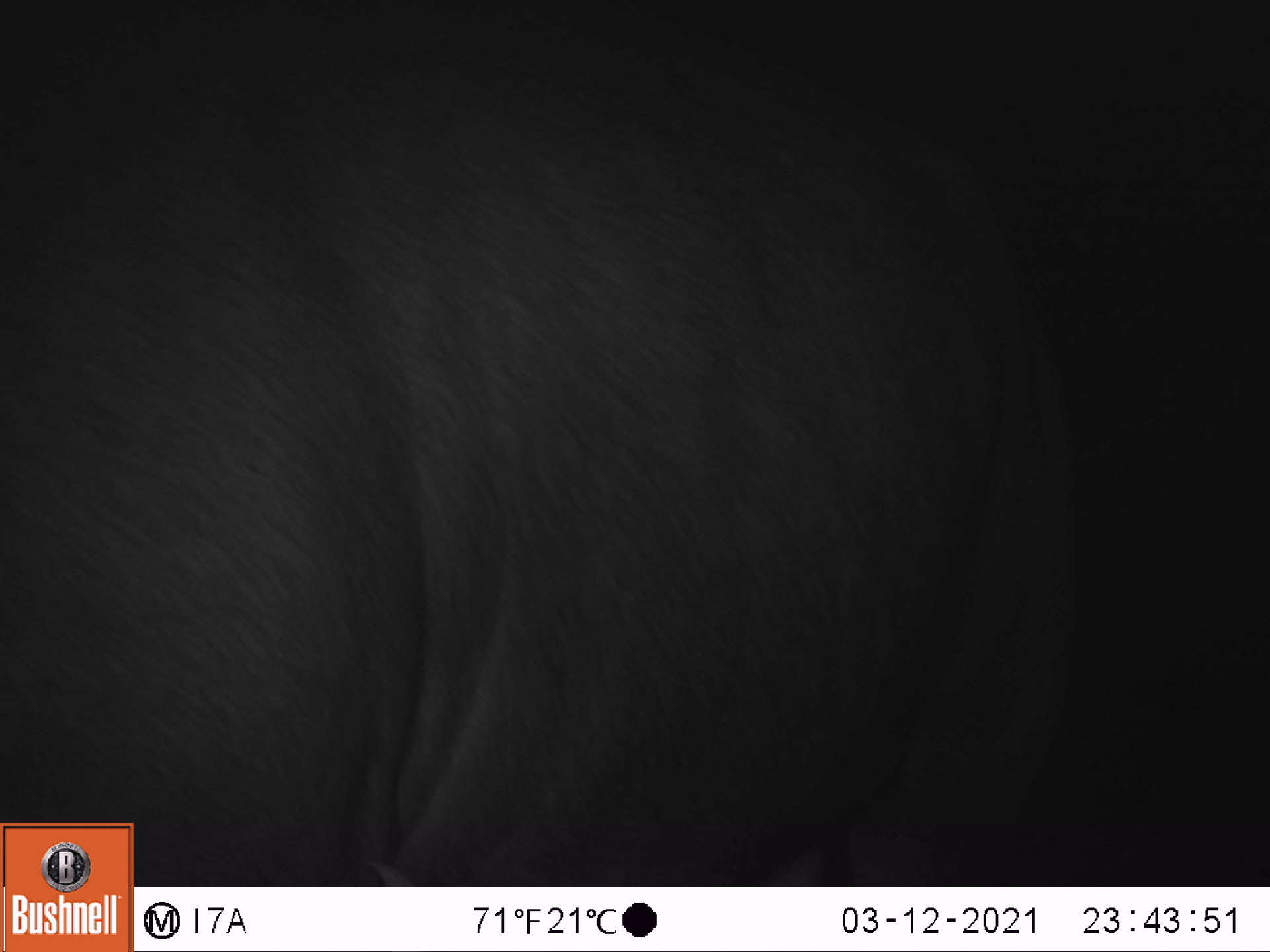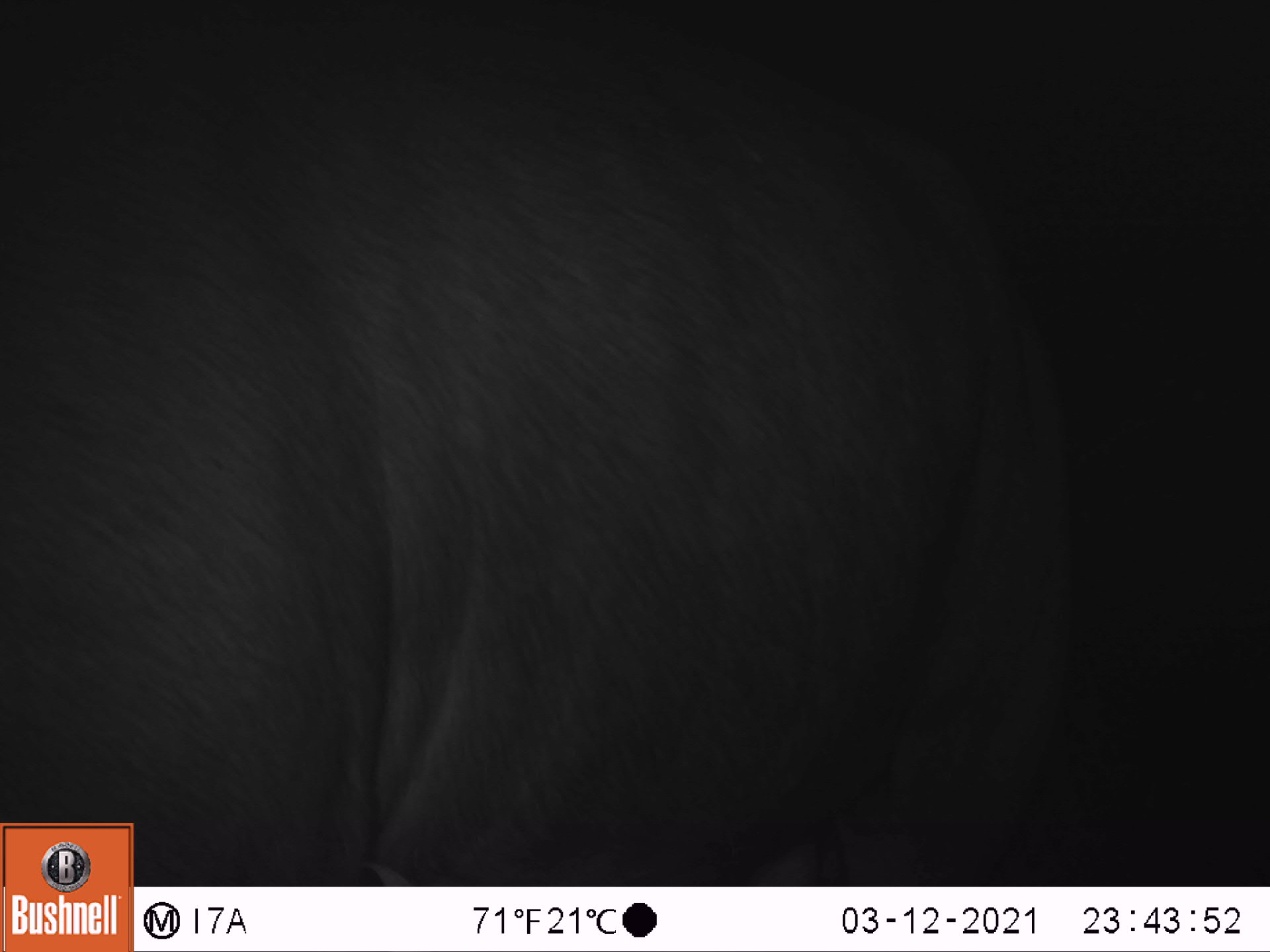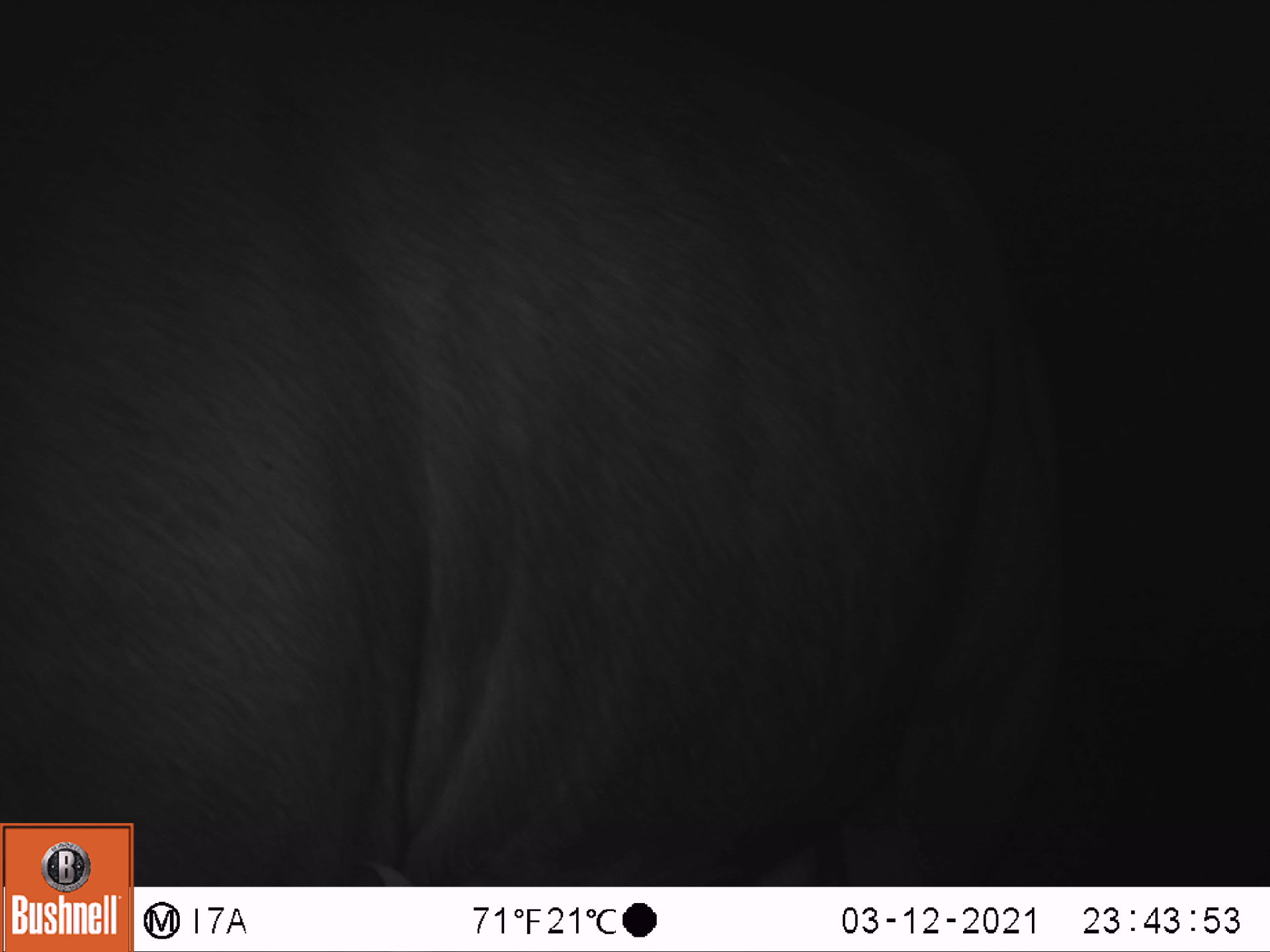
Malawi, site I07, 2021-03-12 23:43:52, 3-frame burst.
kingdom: Animalia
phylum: Chordata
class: Mammalia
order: Artiodactyla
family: Bovidae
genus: Syncerus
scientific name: Syncerus caffer caffer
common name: cape buffalo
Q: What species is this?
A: Cape buffalo (Syncerus caffer caffer).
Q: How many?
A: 1.